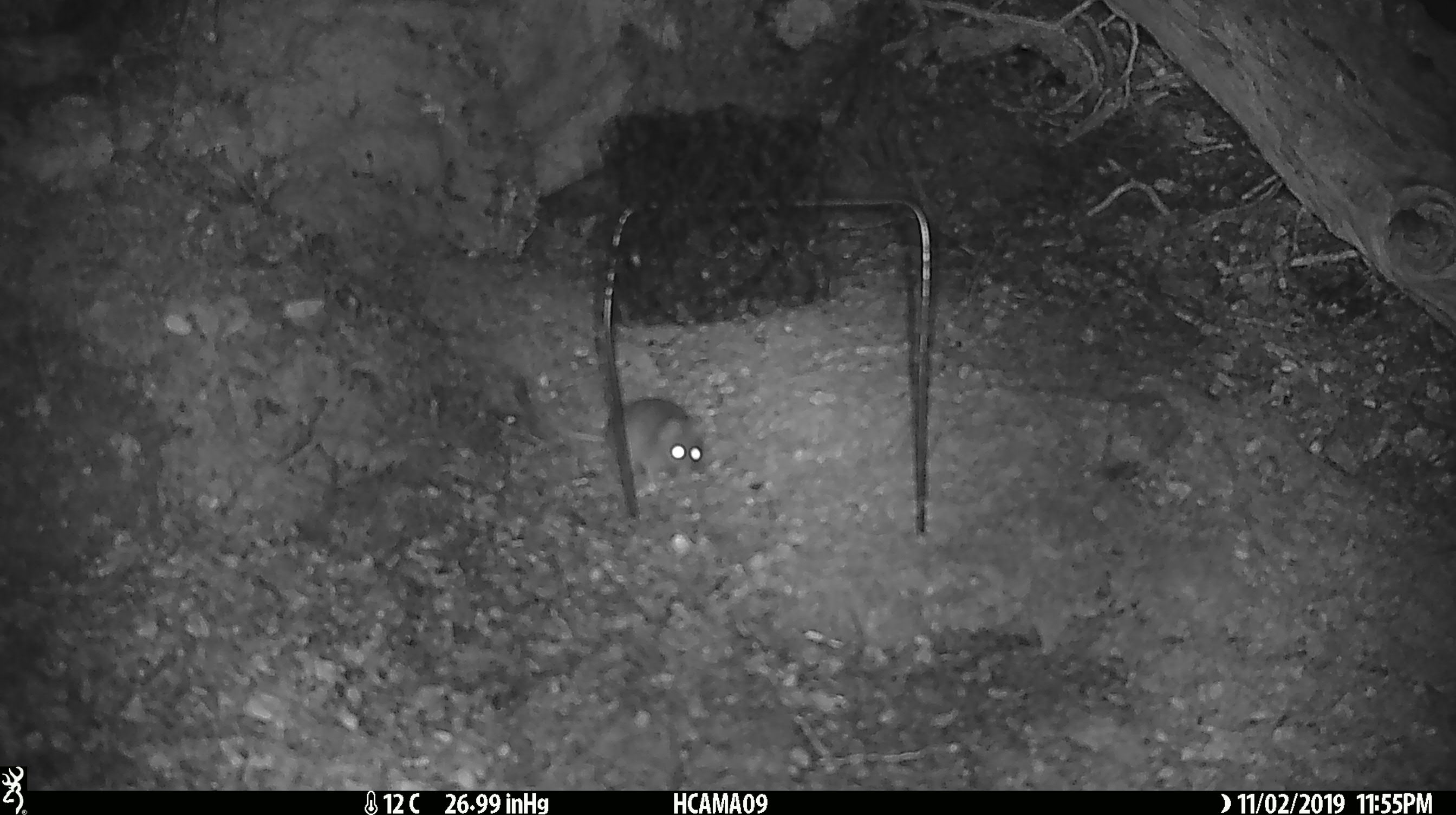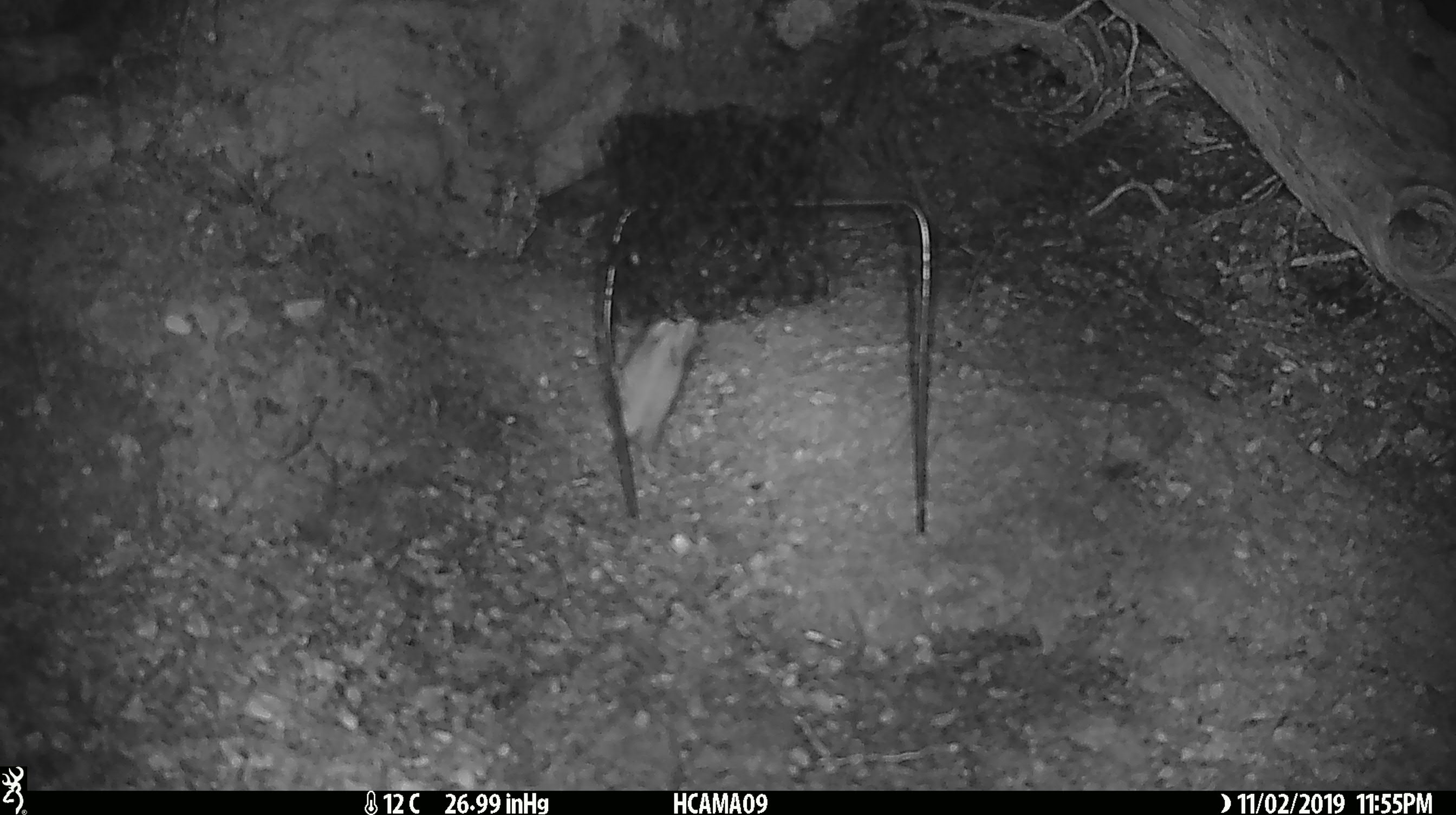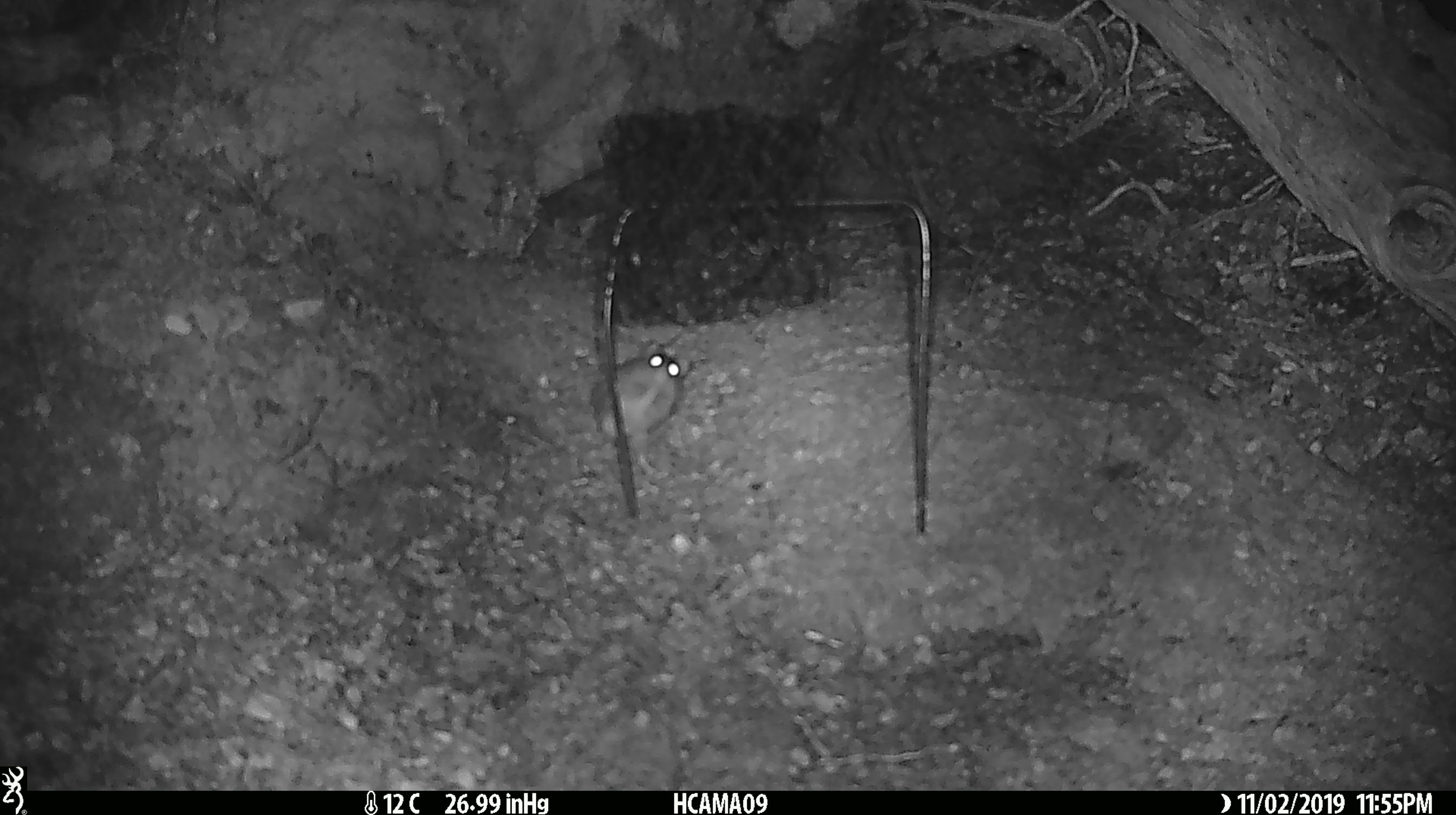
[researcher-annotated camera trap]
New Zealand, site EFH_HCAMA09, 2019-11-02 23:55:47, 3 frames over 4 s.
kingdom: Animalia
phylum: Chordata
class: Mammalia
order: Rodentia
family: Muridae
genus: Mus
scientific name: Mus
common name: mouse